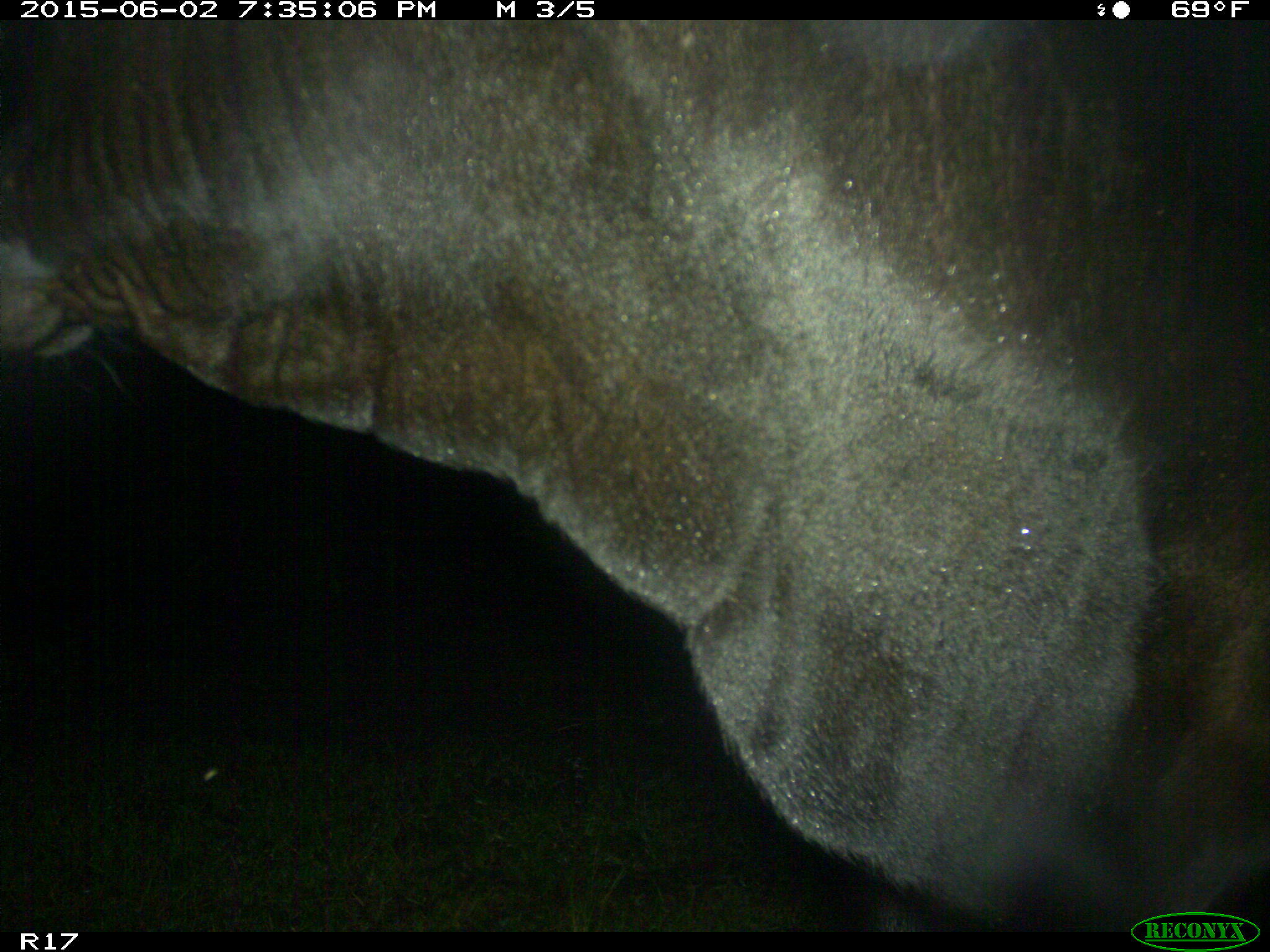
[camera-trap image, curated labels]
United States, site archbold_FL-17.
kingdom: Animalia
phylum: Chordata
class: Mammalia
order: Artiodactyla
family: Bovidae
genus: Bos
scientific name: Bos taurus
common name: domestic cow